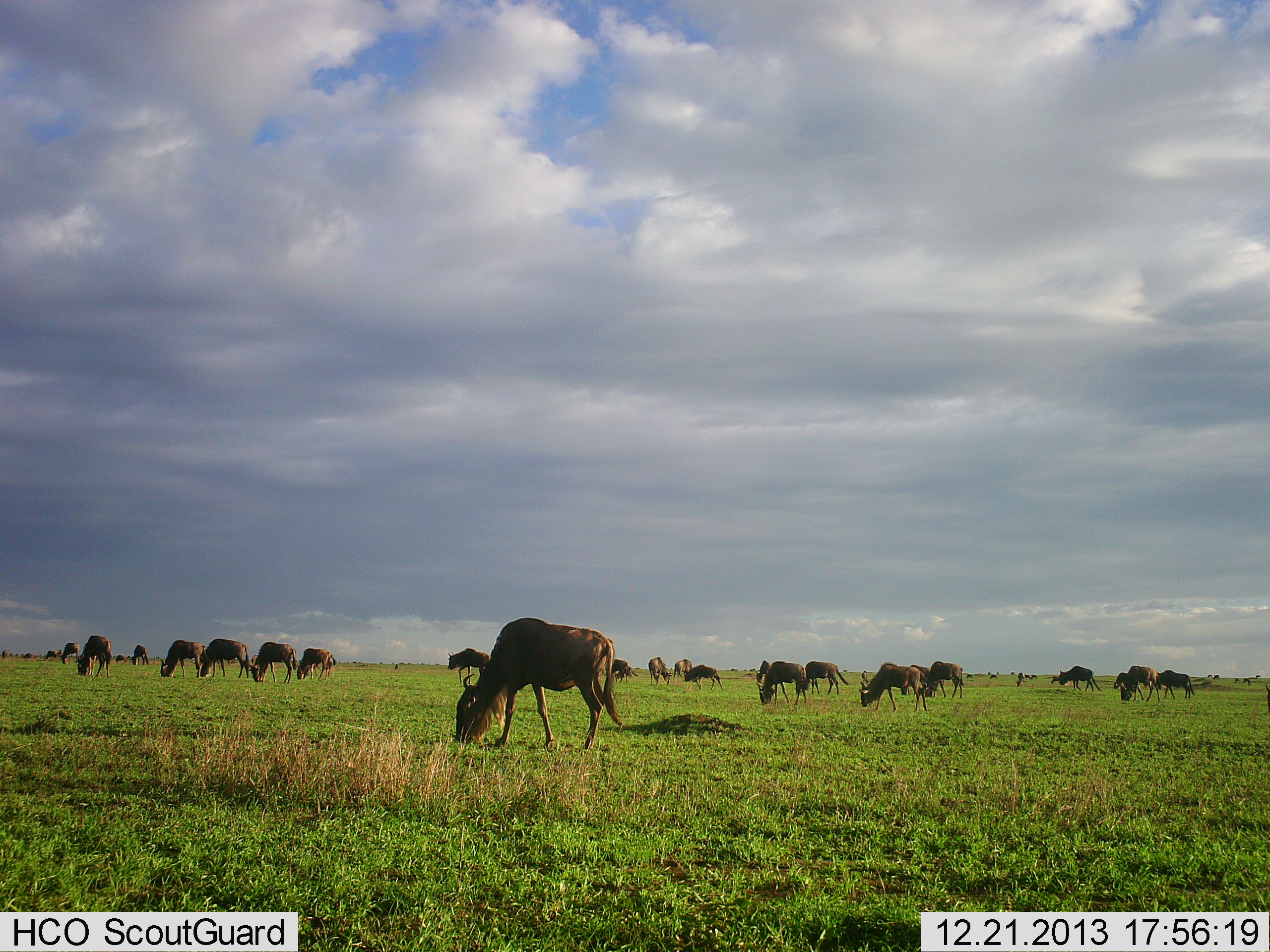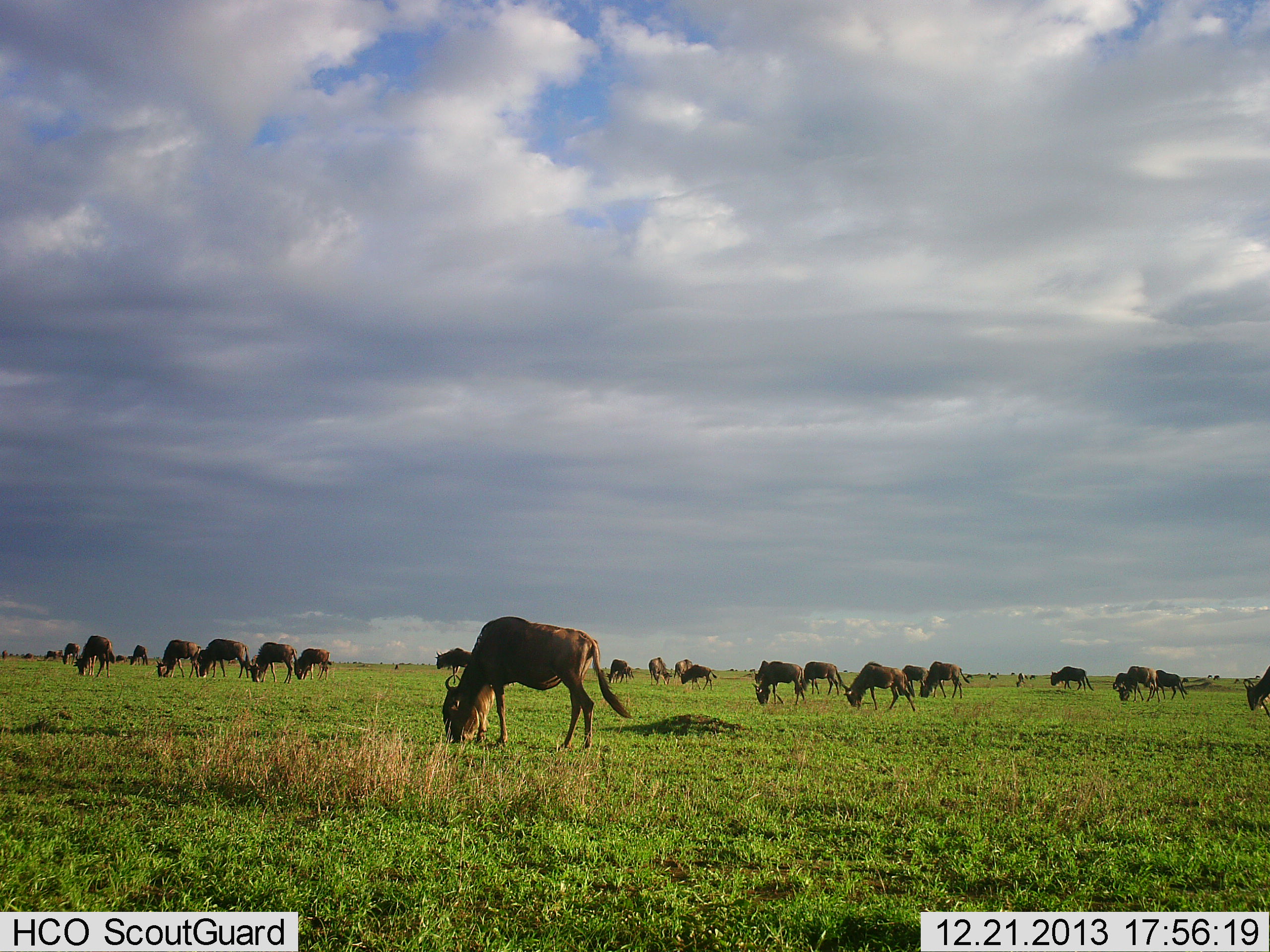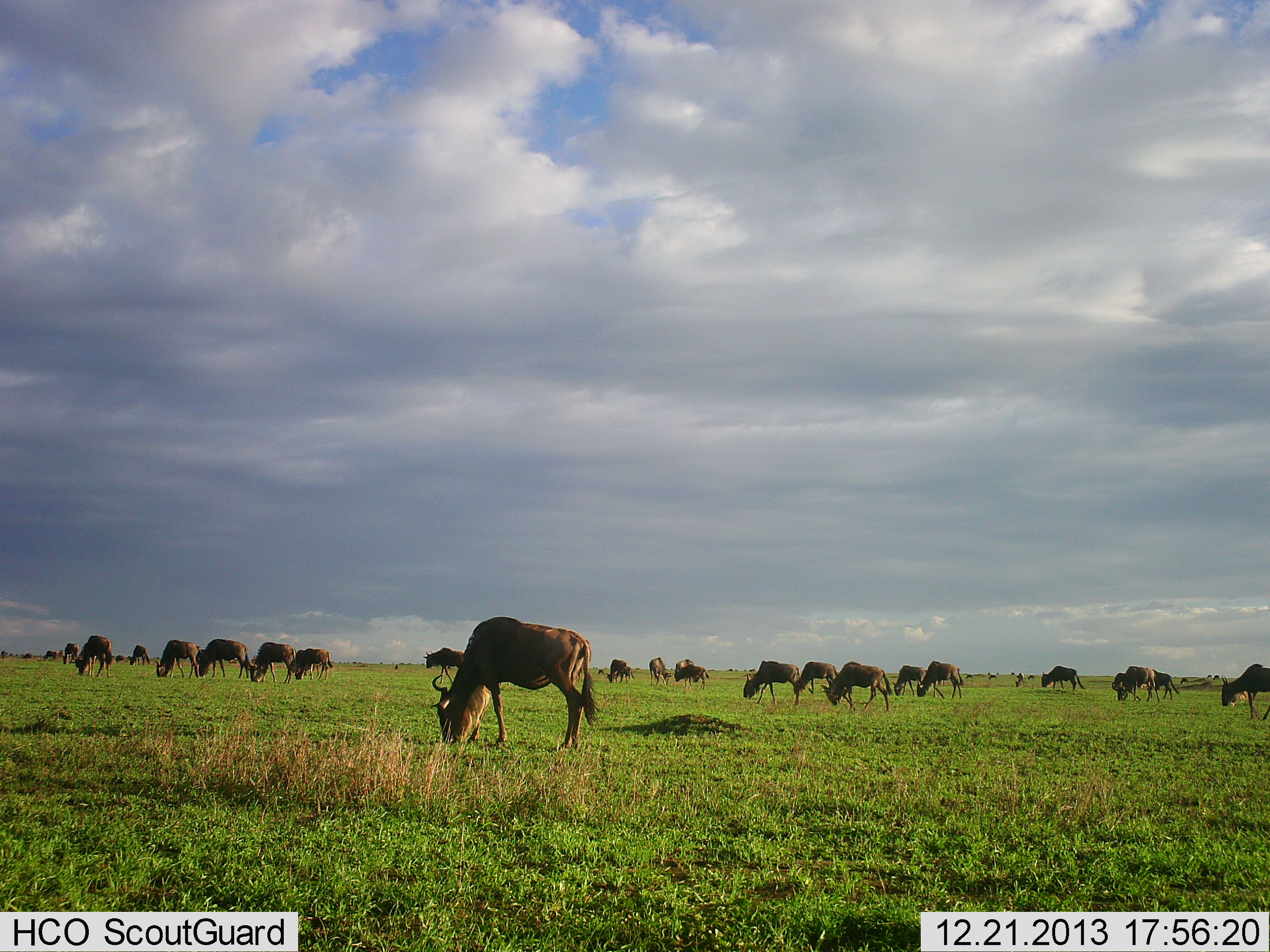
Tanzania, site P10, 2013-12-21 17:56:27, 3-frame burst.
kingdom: Animalia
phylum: Chordata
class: Mammalia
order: Artiodactyla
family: Bovidae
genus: Connochaetes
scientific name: Connochaetes taurinus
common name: blue wildebeest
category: wildebeest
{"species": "wildebeest (blue wildebeest) (Connochaetes taurinus)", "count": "11-50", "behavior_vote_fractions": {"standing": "30%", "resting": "0%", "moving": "10%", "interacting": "0%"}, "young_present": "0%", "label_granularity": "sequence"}